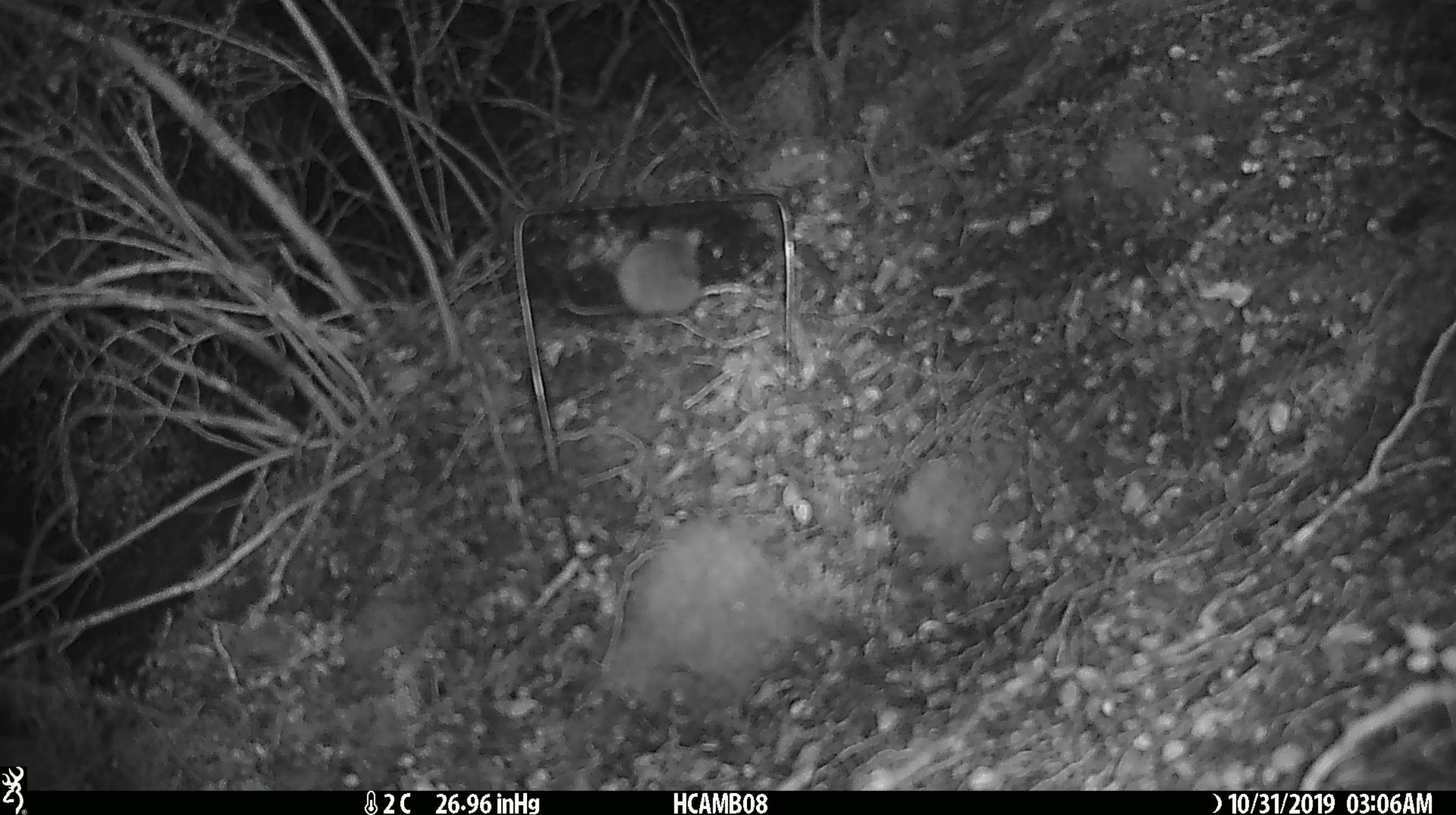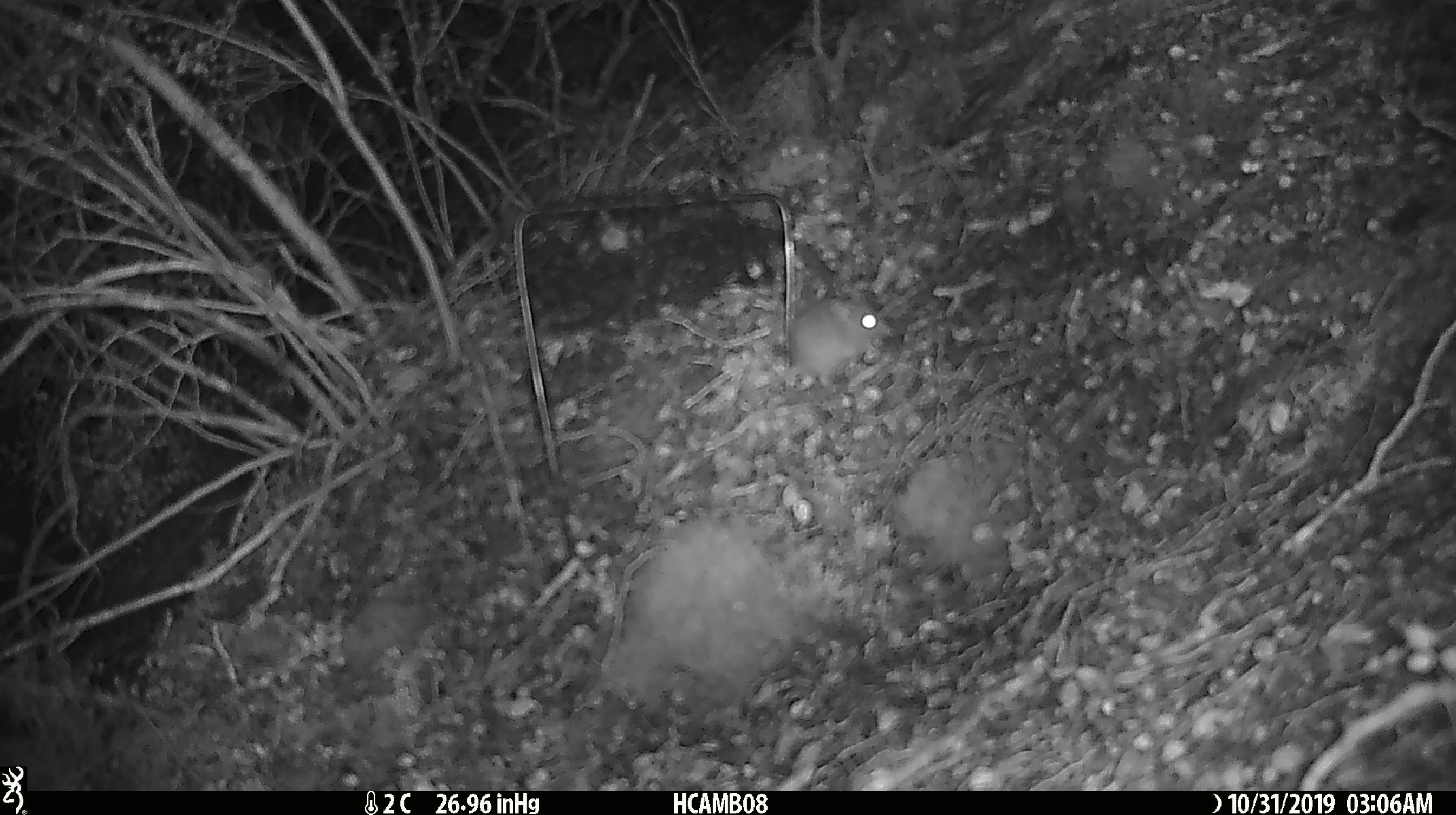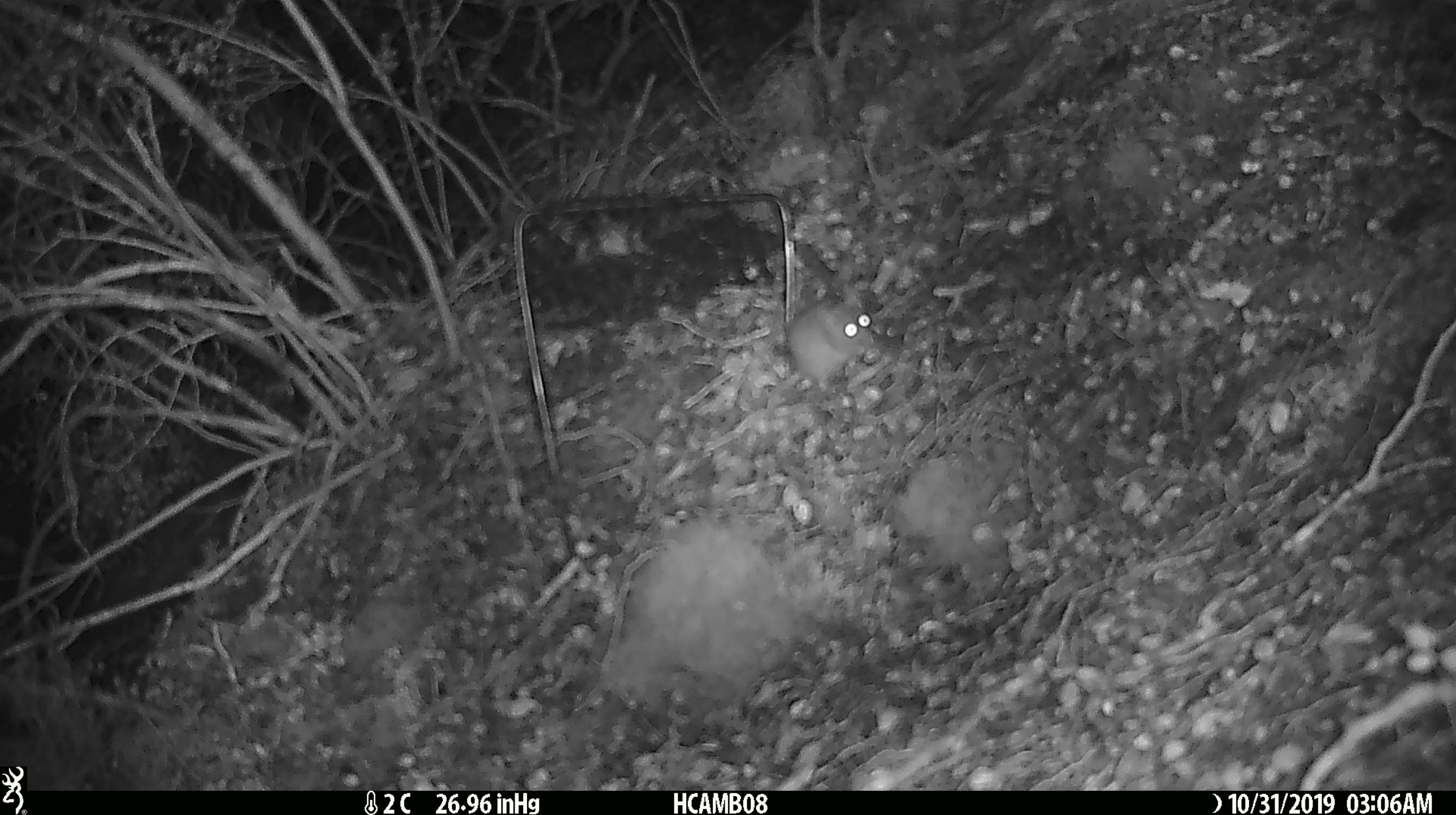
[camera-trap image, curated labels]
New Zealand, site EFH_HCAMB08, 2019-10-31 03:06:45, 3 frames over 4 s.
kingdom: Animalia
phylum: Chordata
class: Mammalia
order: Rodentia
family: Muridae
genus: Mus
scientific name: Mus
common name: mouse